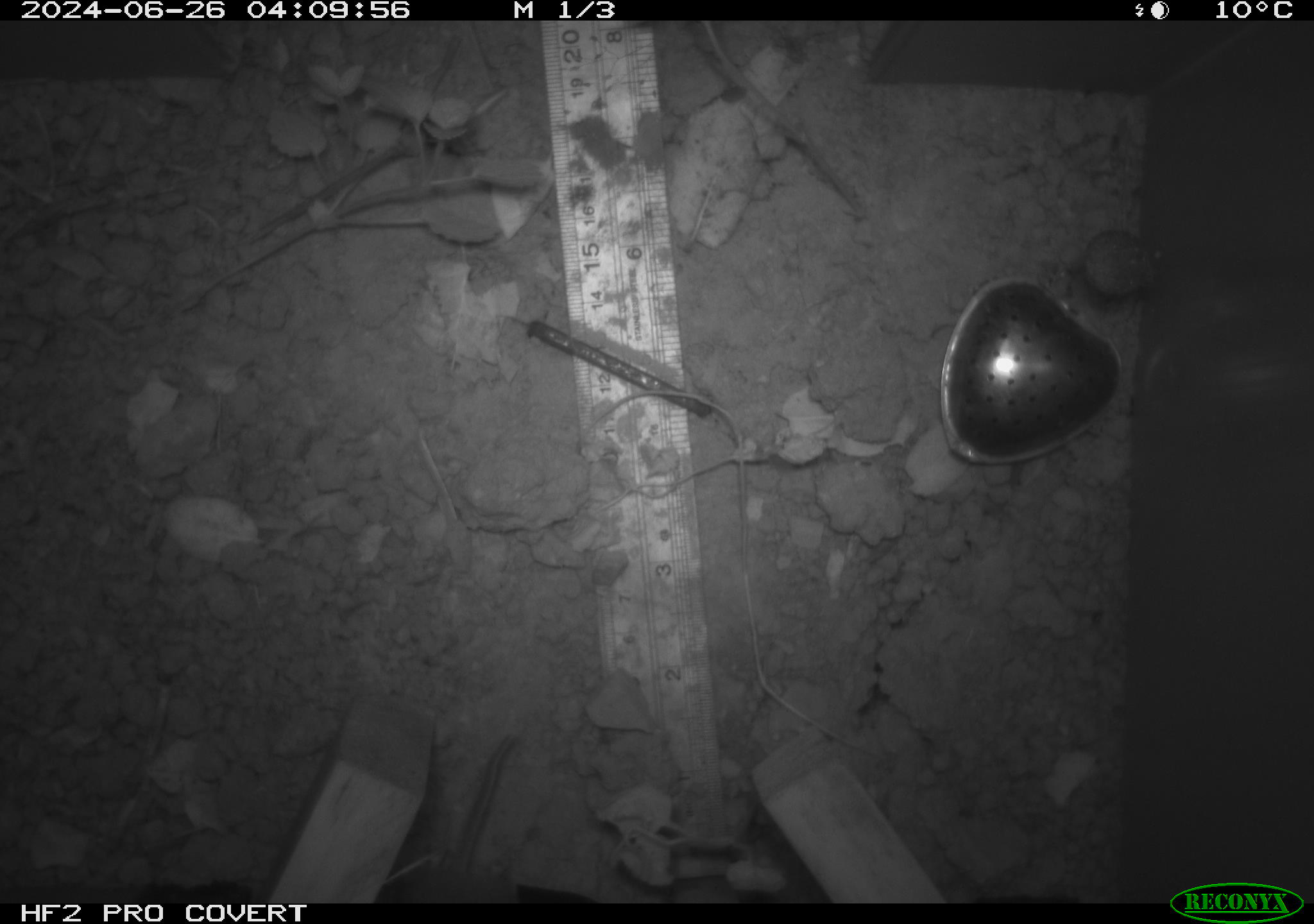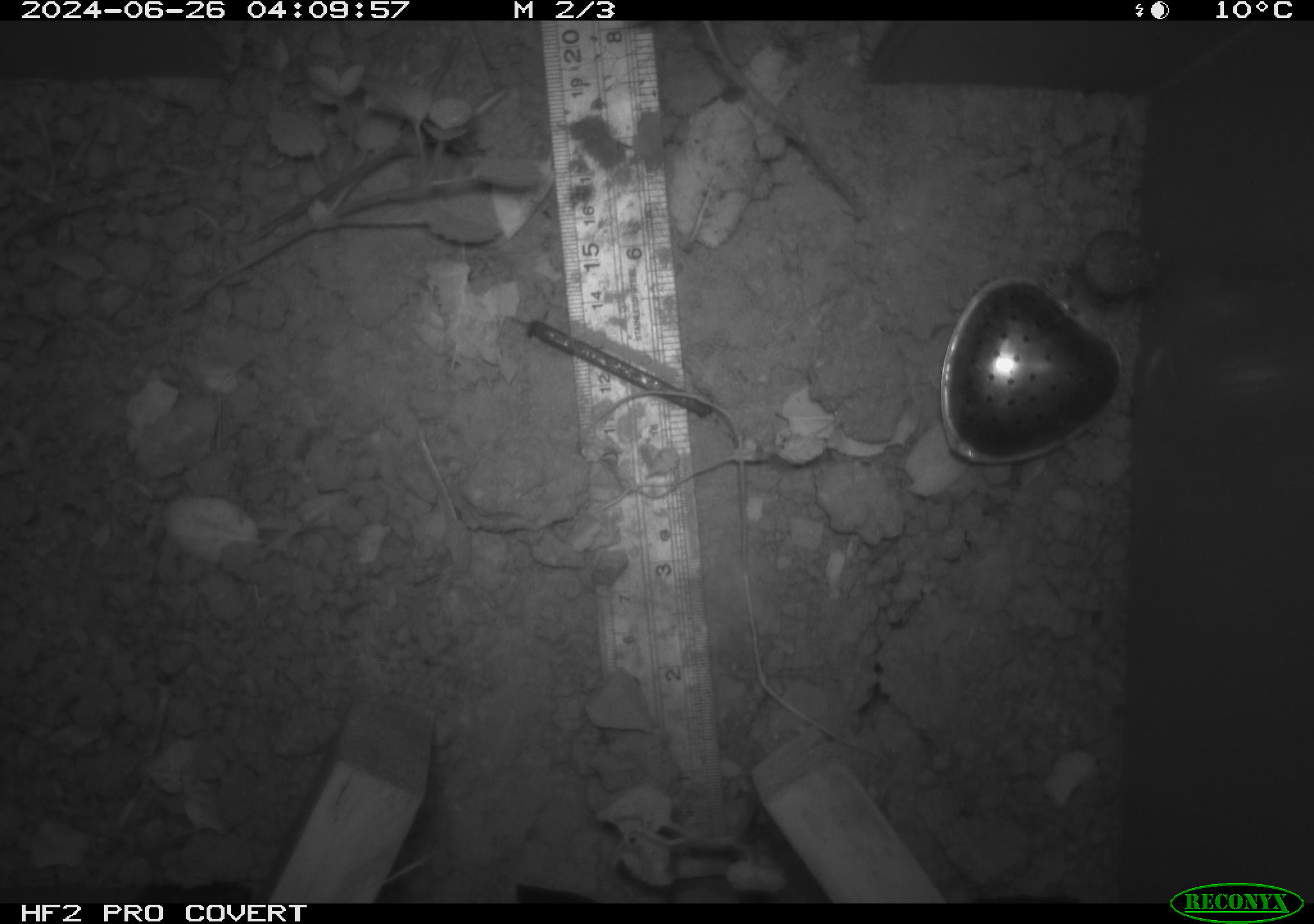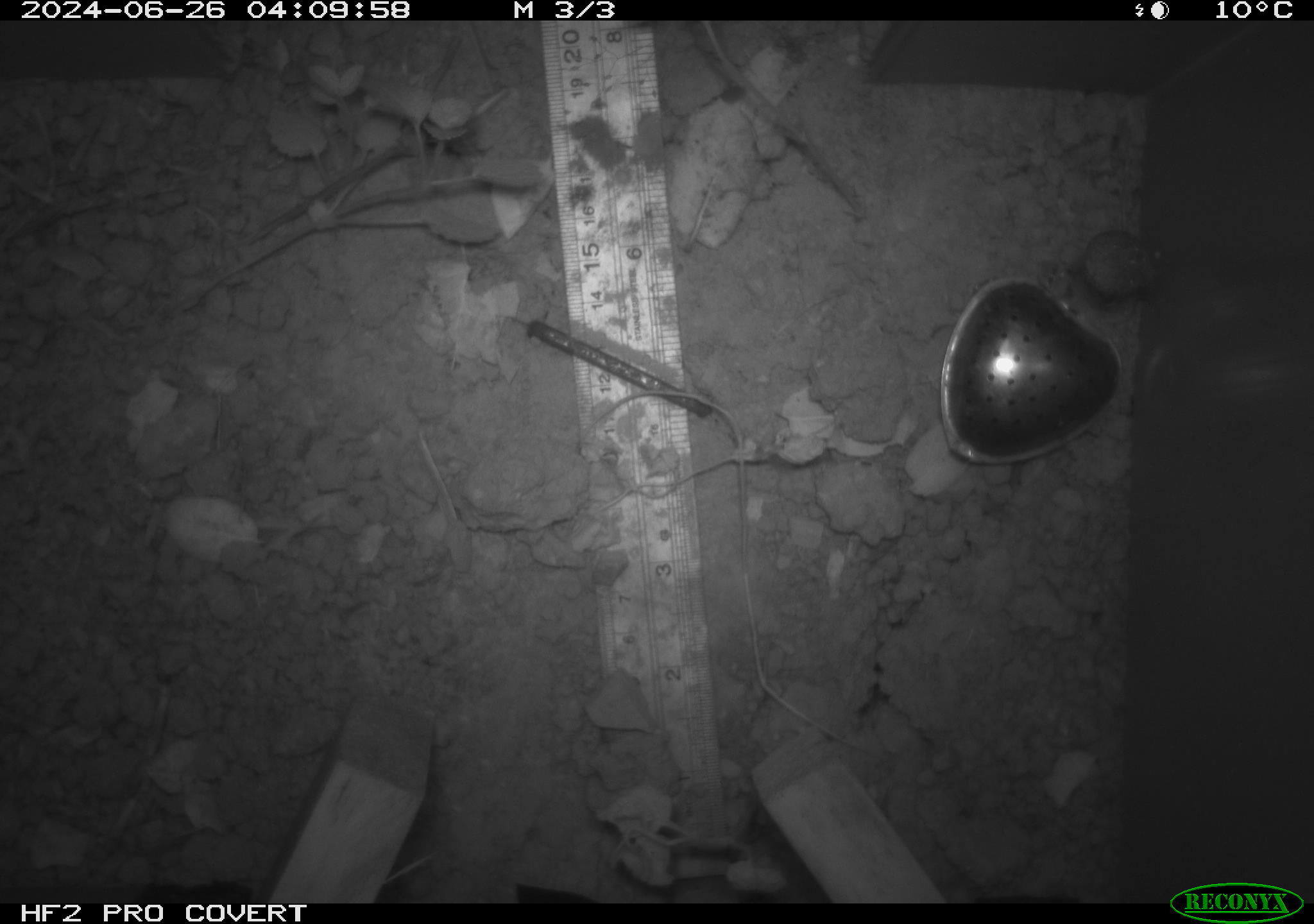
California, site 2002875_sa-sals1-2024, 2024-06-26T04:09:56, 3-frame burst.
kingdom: Animalia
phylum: Chordata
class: Mammalia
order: Rodentia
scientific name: Rodentia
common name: rodent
Rodent (Rodentia).